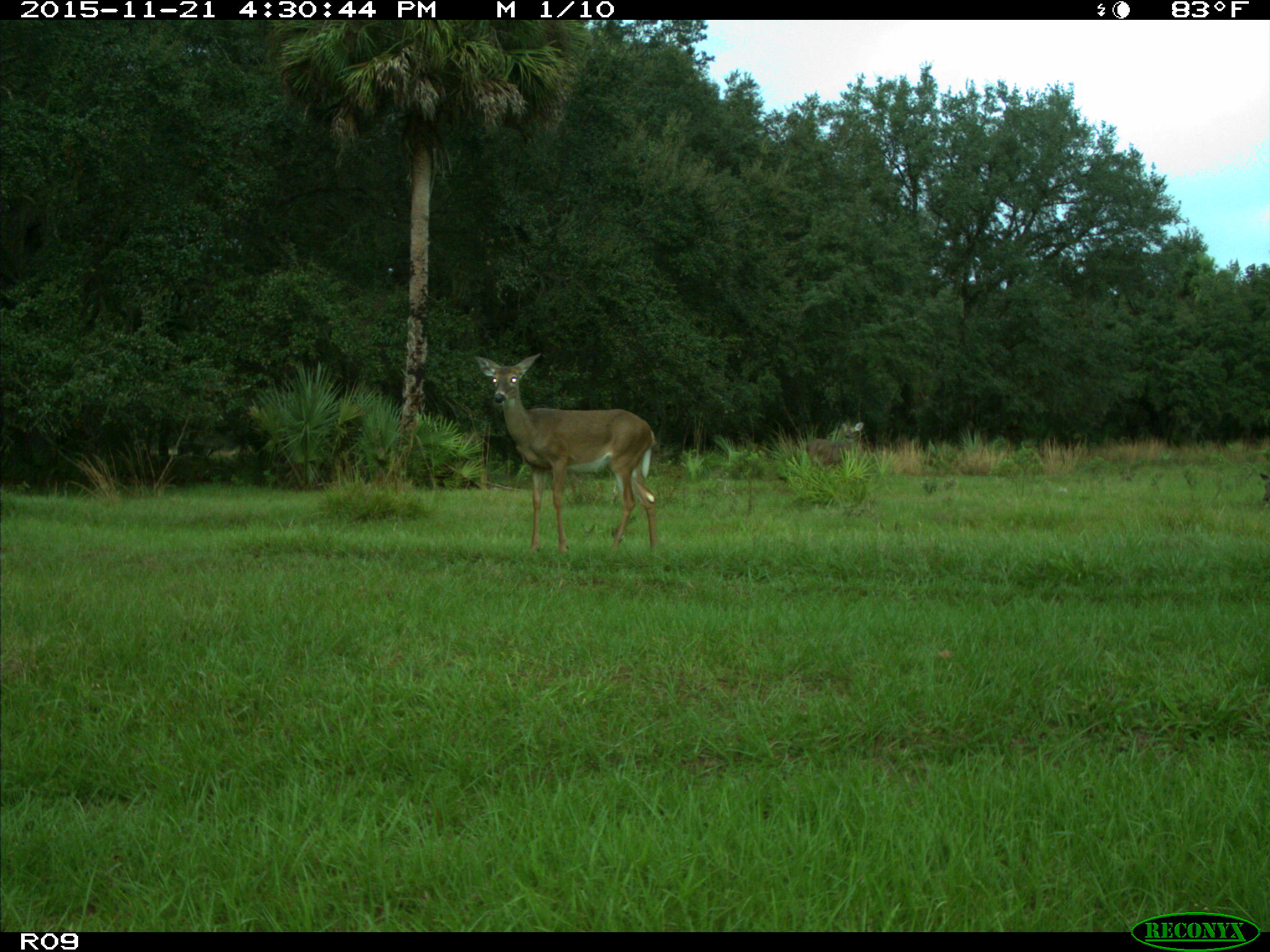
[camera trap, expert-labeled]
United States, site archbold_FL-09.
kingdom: Animalia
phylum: Chordata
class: Mammalia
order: Artiodactyla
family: Cervidae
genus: Odocoileus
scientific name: Odocoileus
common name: deer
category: unidentified deer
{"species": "unidentified deer (deer) (Odocoileus)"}